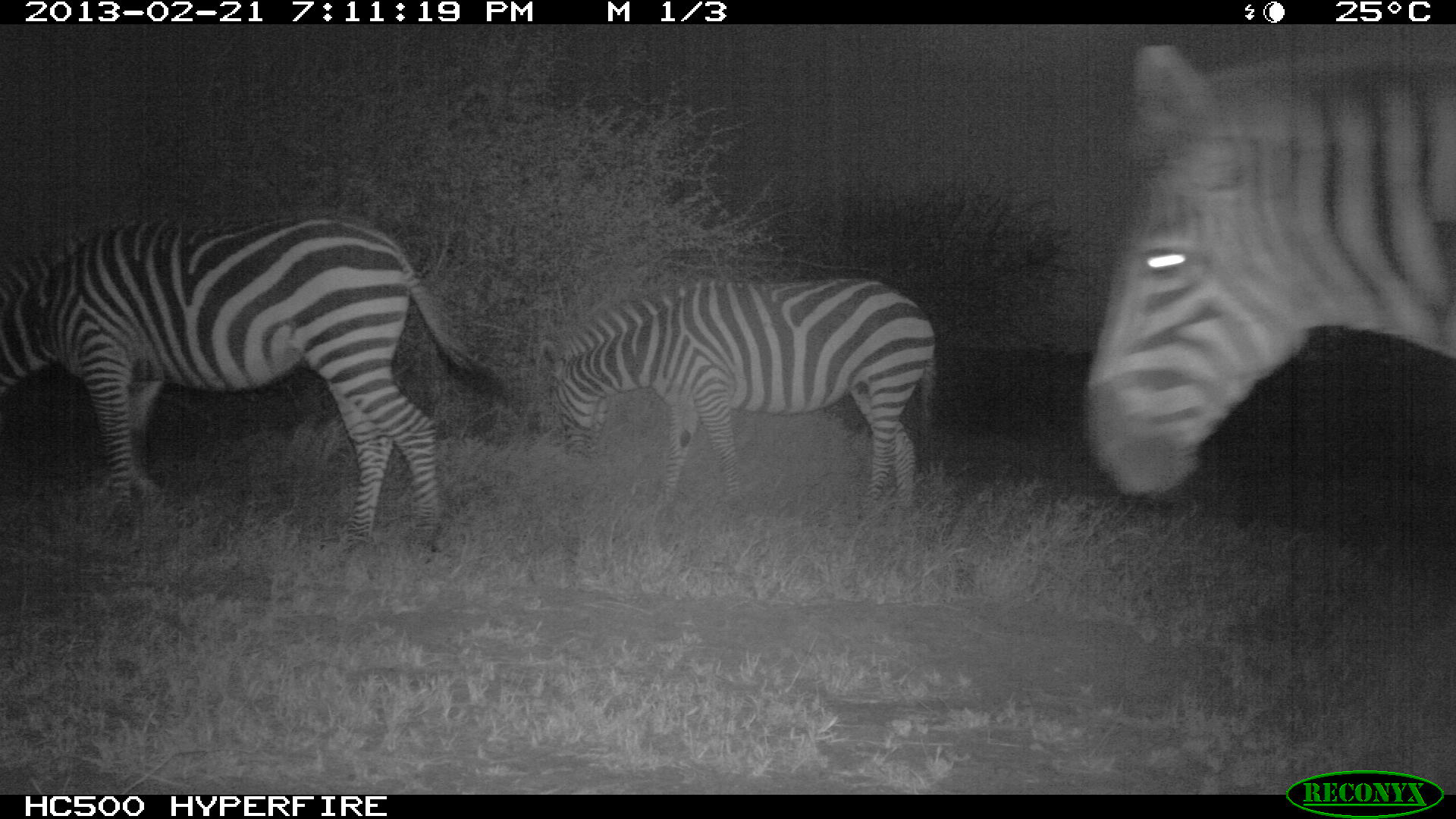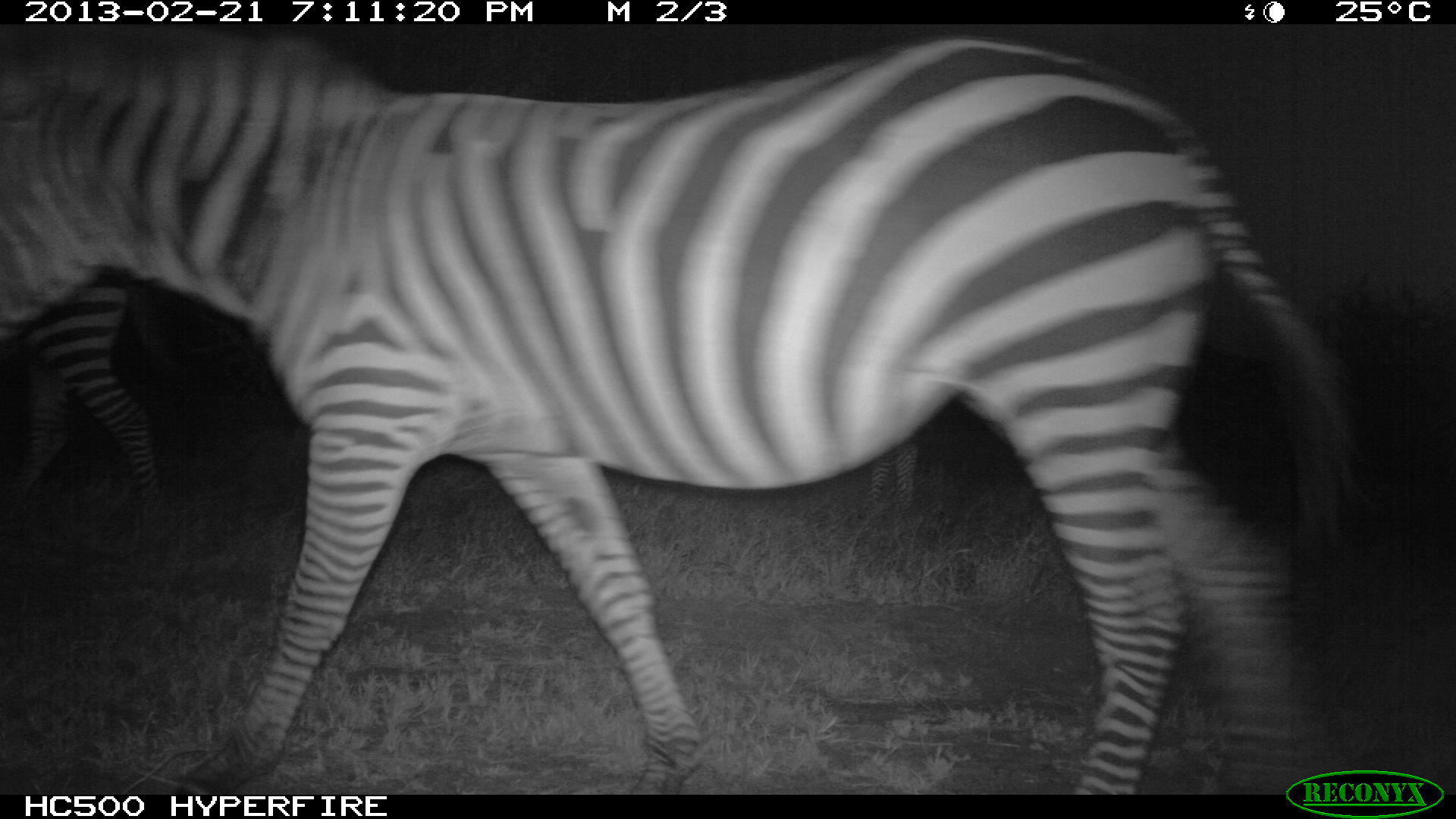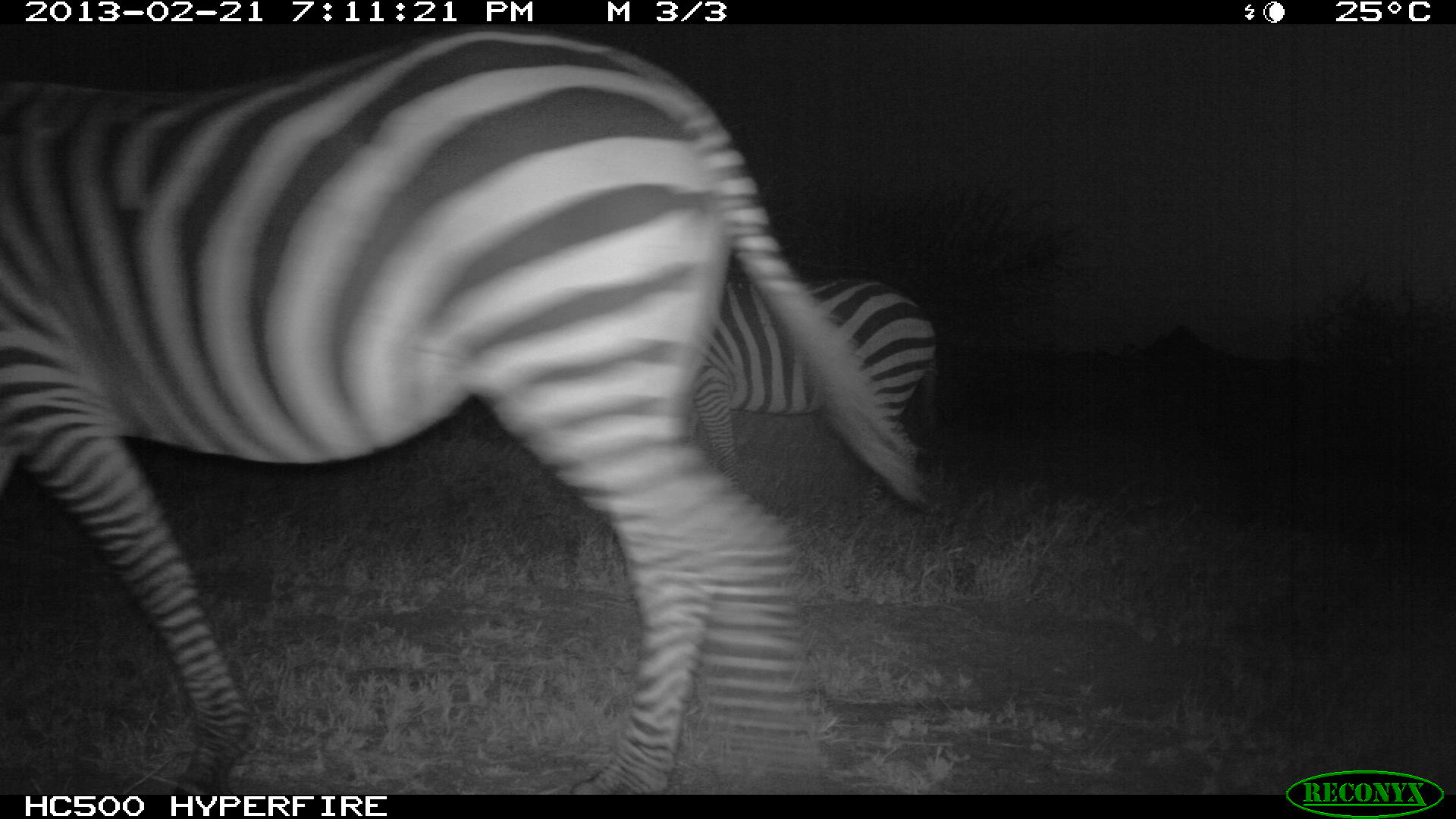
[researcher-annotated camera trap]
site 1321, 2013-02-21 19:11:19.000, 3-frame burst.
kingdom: Animalia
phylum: Chordata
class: Mammalia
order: Perissodactyla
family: Equidae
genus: Equus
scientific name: Equus quagga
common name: plains zebra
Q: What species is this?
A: Equus quagga (plains zebra).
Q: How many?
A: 3.